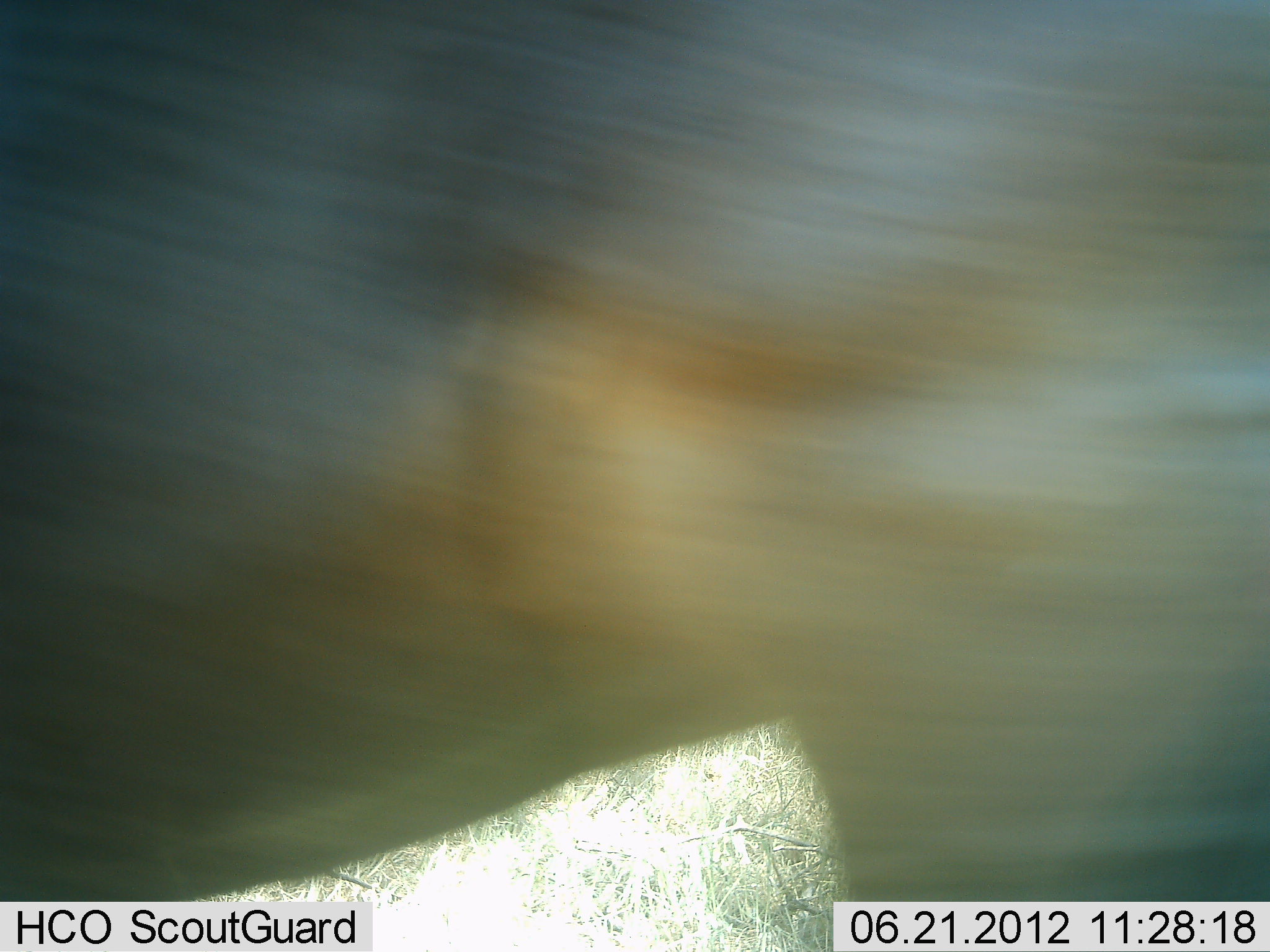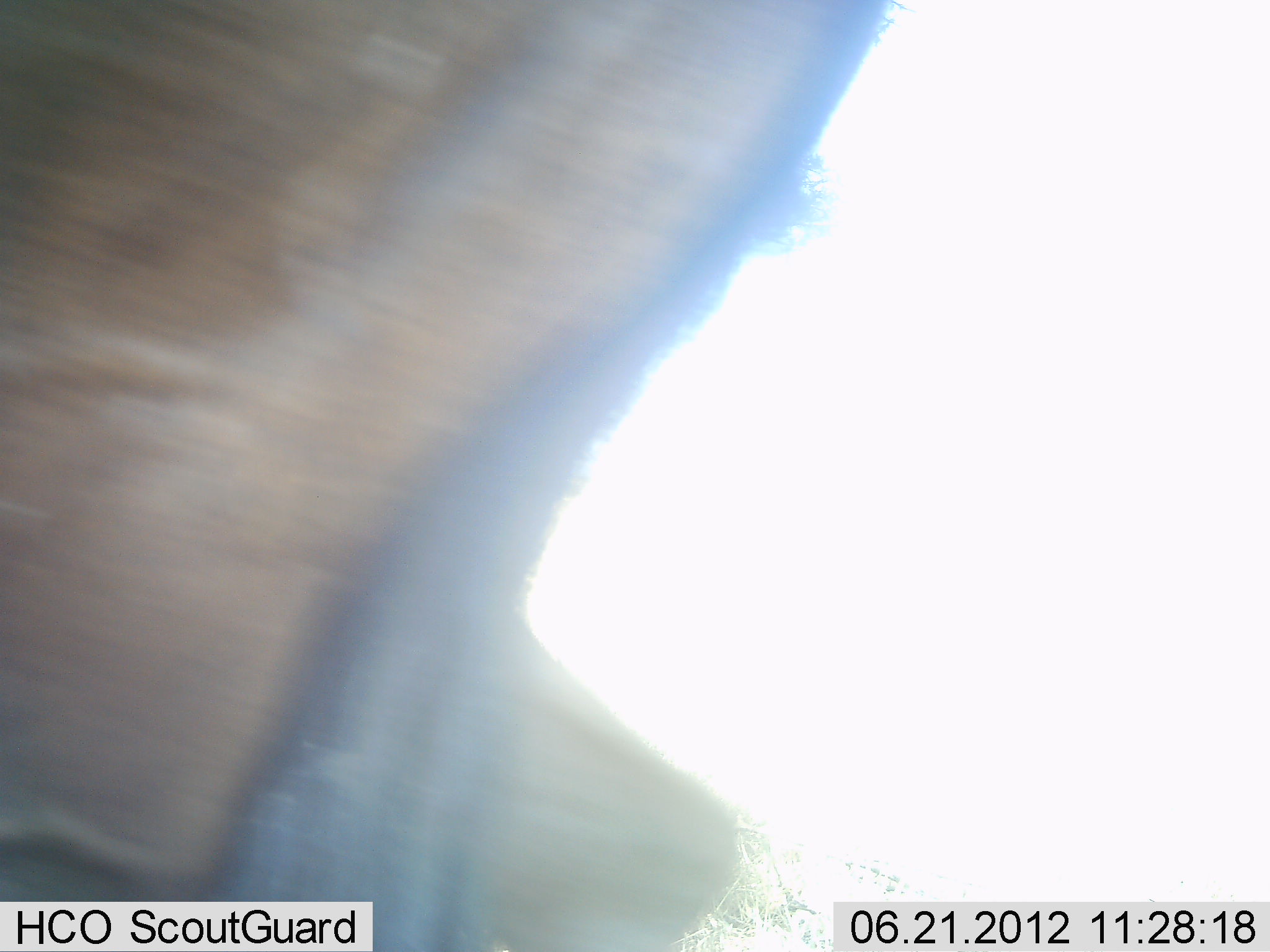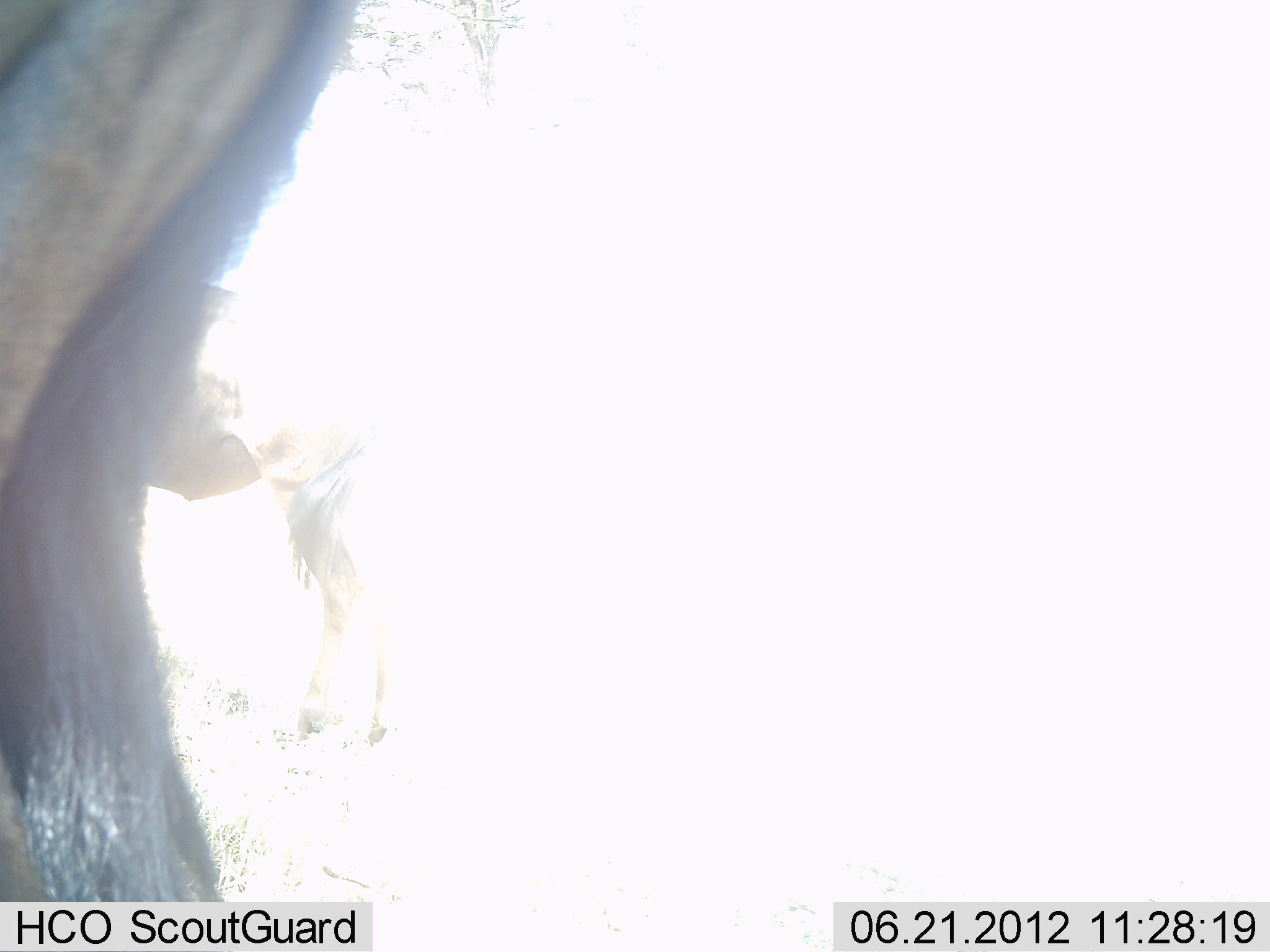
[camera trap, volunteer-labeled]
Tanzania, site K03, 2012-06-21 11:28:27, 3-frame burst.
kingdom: Animalia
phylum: Chordata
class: Mammalia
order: Artiodactyla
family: Bovidae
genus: Connochaetes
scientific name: Connochaetes taurinus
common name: blue wildebeest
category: wildebeest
Wildebeest (blue wildebeest) (Connochaetes taurinus), count 2. Behavior (volunteer vote fractions): standing 30%, resting 0%, moving 100%, interacting 0%. Young present (vote fraction): 0%. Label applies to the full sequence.